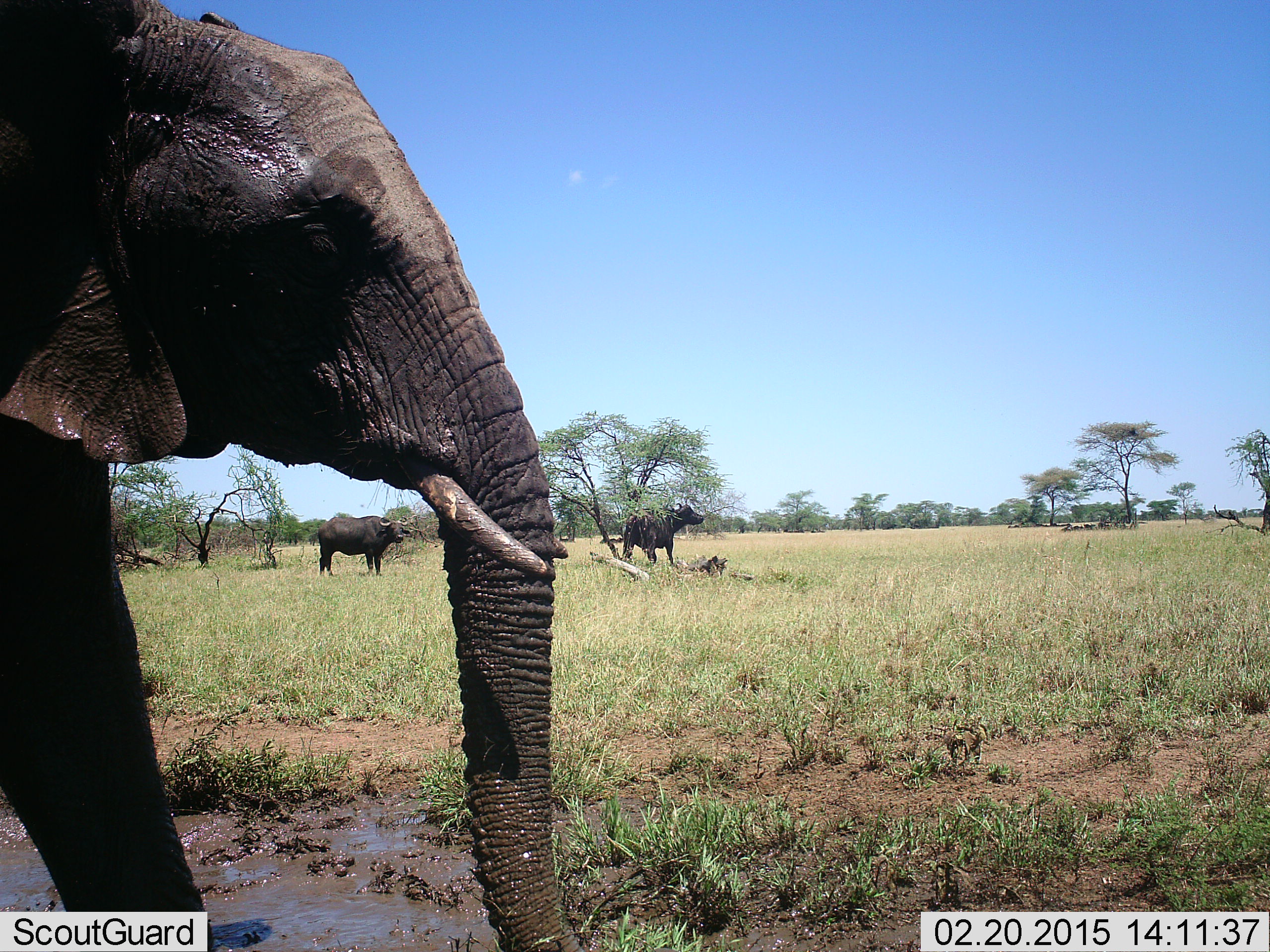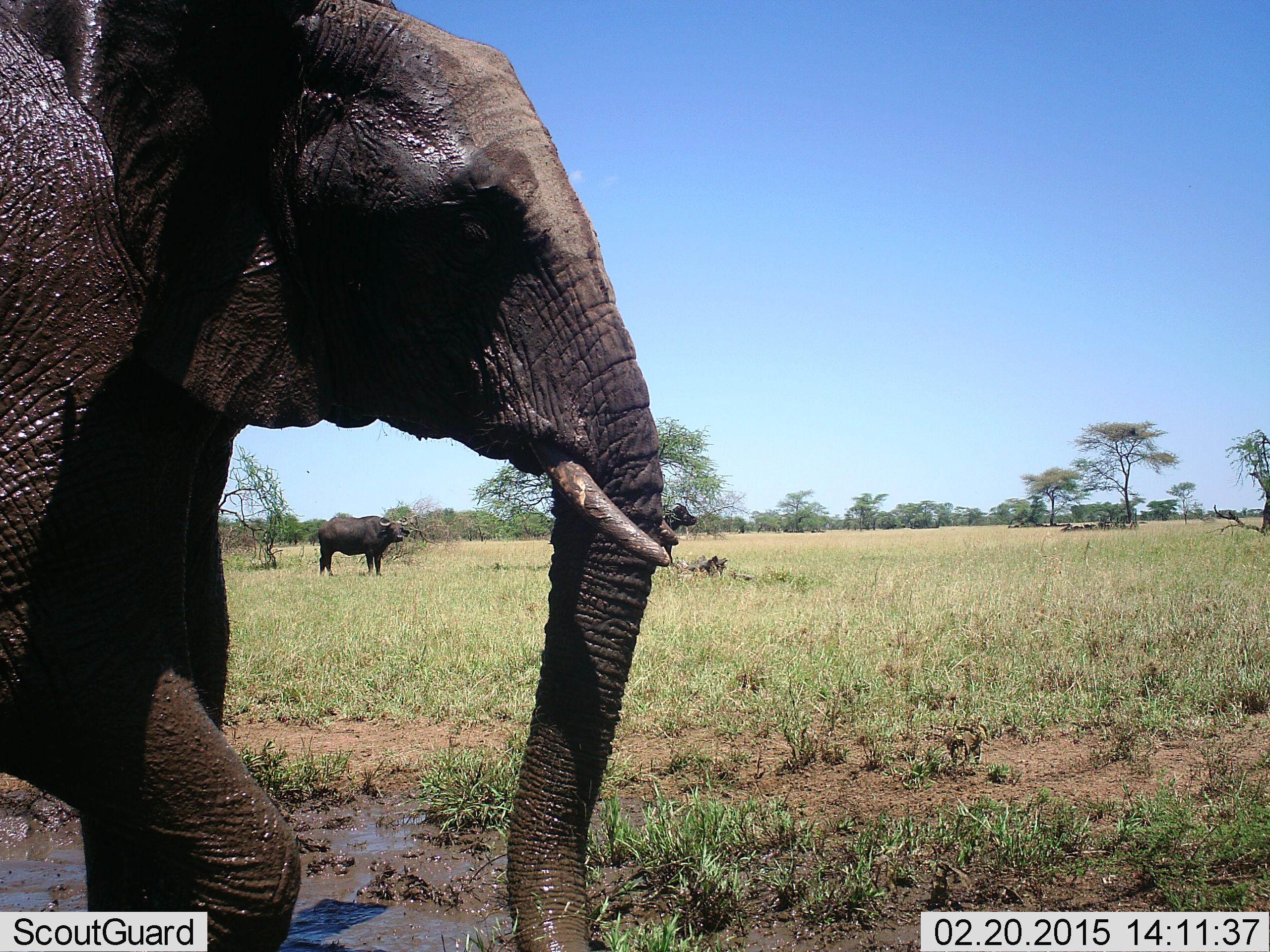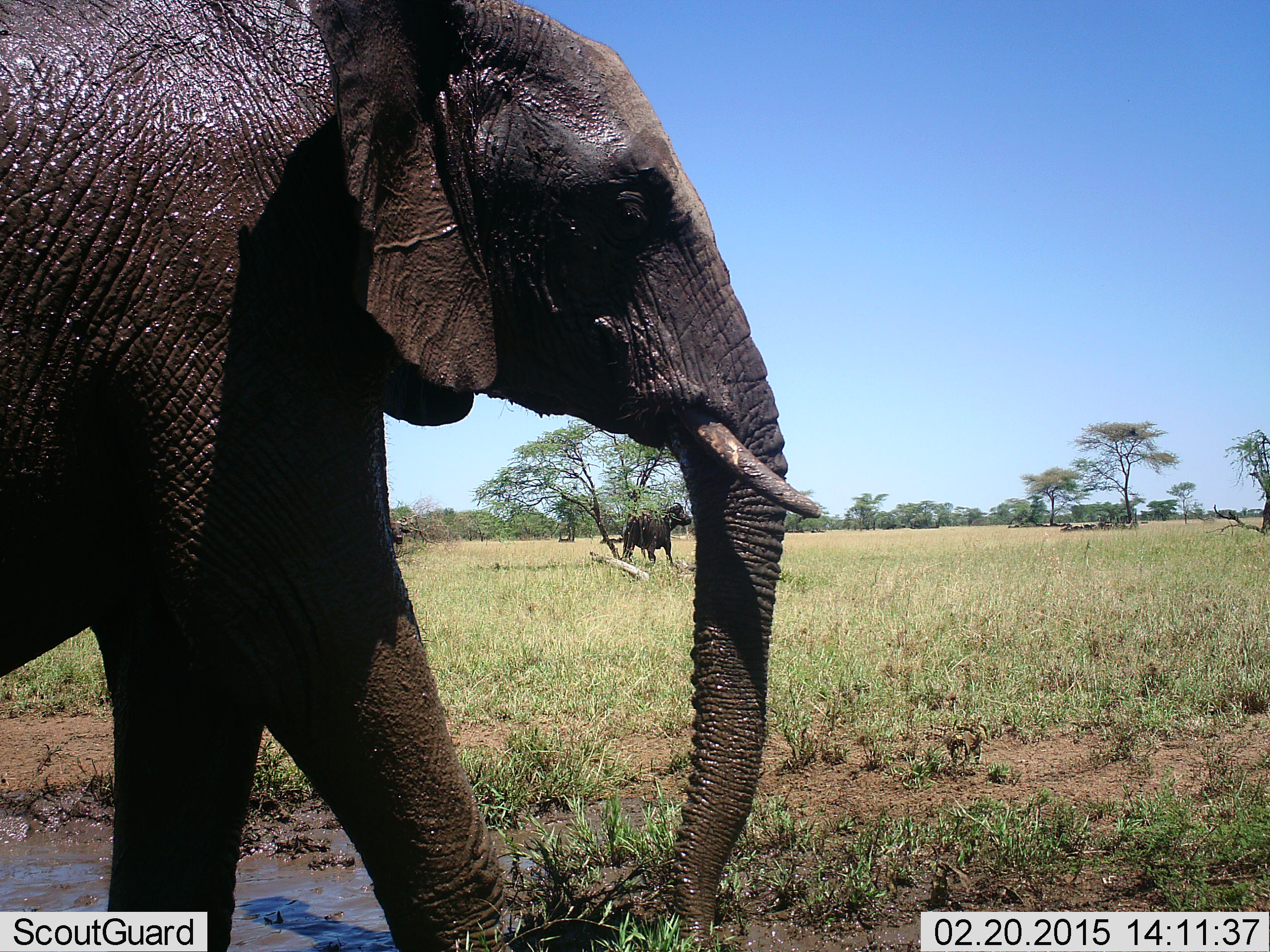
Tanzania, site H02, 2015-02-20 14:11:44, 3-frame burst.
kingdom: Animalia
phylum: Chordata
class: Mammalia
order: Artiodactyla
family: Bovidae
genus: Syncerus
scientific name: Syncerus caffer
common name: cape buffalo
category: buffalo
Buffalo (cape buffalo) (Syncerus caffer), count 2. Behavior (volunteer vote fractions): standing 100%, resting 0%, moving 0%, interacting 0%. Young present (vote fraction): 0%. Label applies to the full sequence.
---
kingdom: Animalia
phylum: Chordata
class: Mammalia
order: Proboscidea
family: Elephantidae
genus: Loxodonta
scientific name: Loxodonta africana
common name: african bush elephant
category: elephant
Elephant (african bush elephant) (Loxodonta africana), count 1. Behavior (volunteer vote fractions): standing 10%, resting 0%, moving 100%, interacting 0%. Young present (vote fraction): 0%. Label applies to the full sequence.